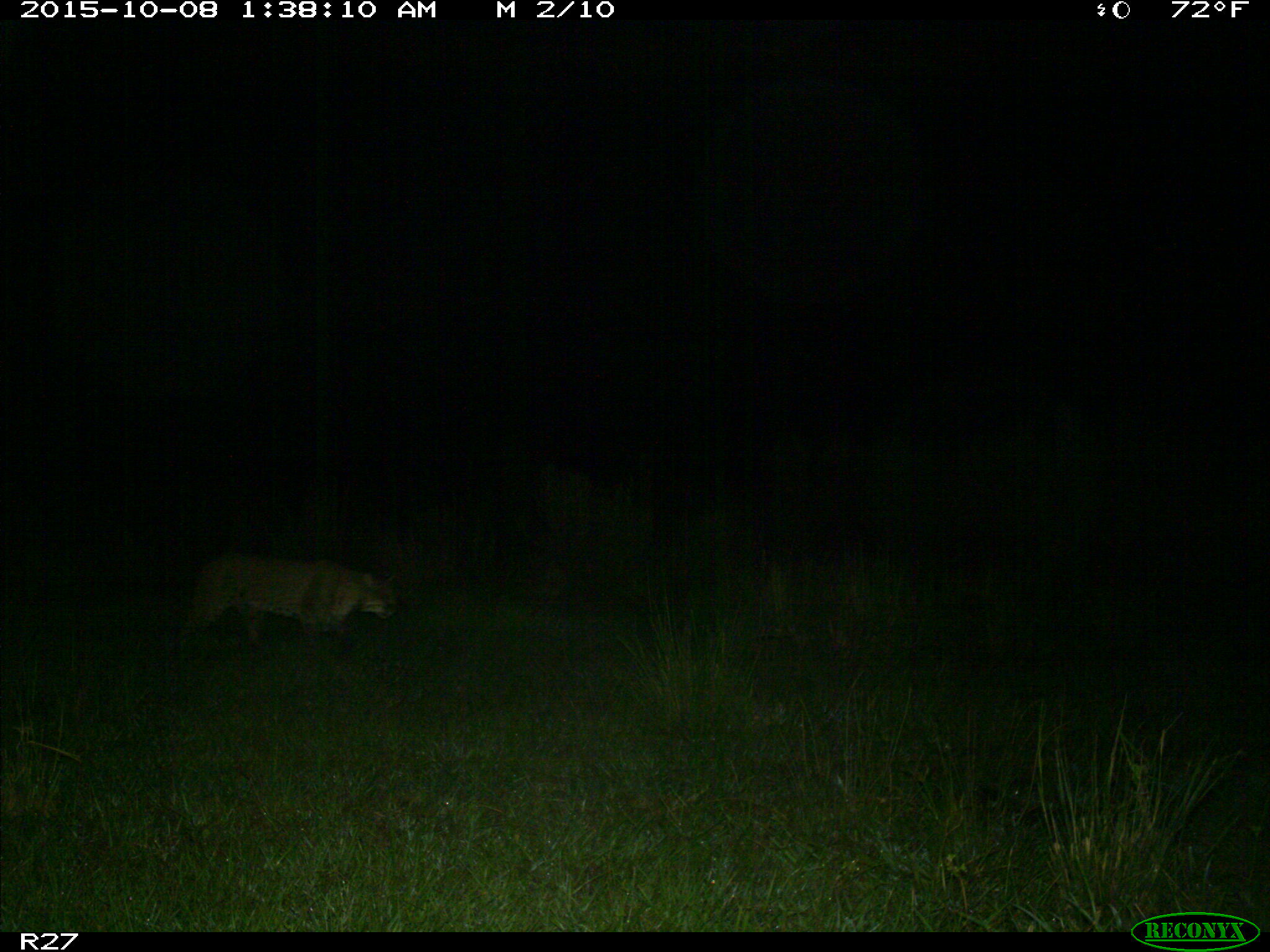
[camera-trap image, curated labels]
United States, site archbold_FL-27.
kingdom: Animalia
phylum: Chordata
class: Mammalia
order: Carnivora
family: Felidae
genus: Lynx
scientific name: Lynx rufus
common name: bobcat